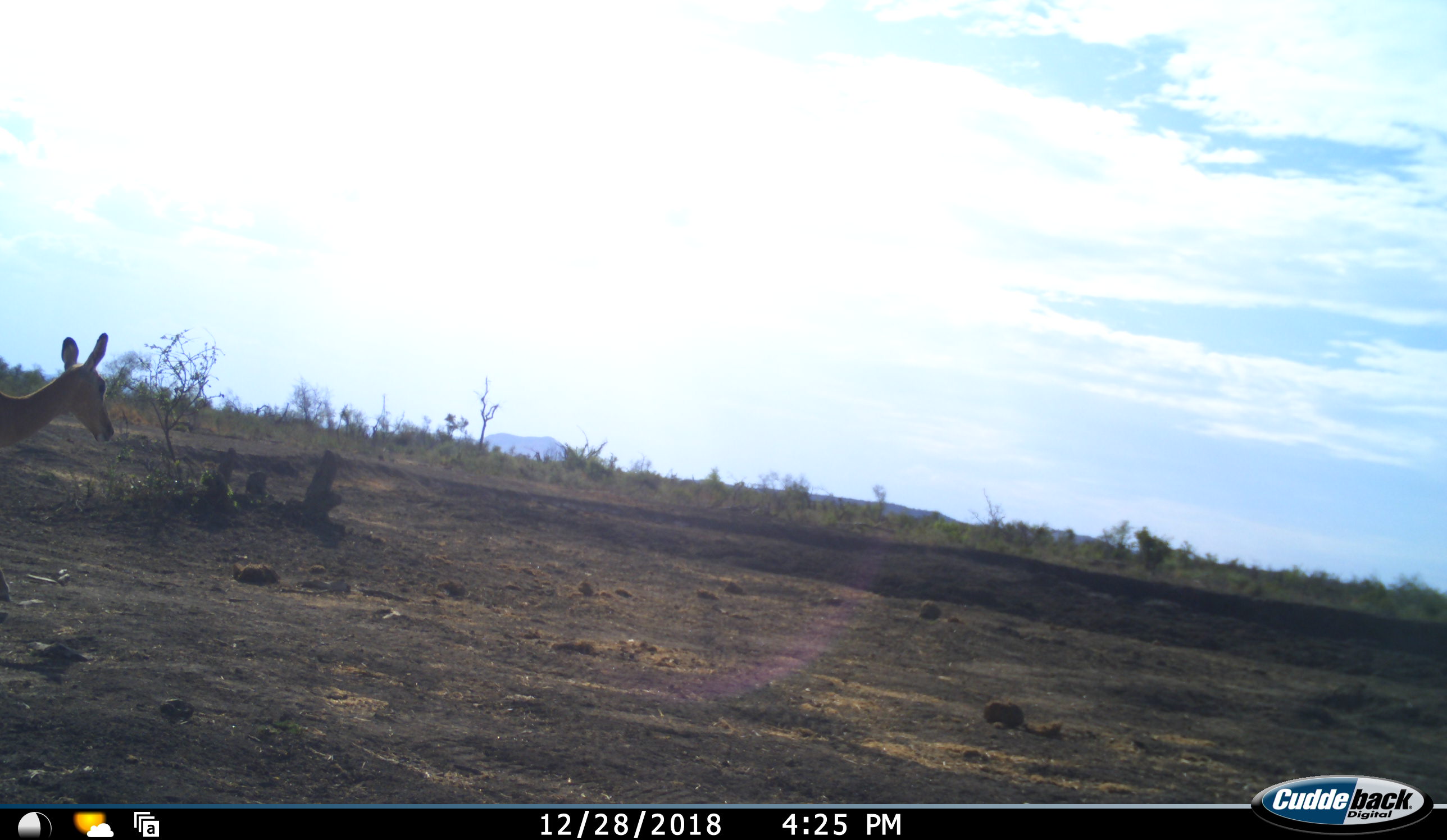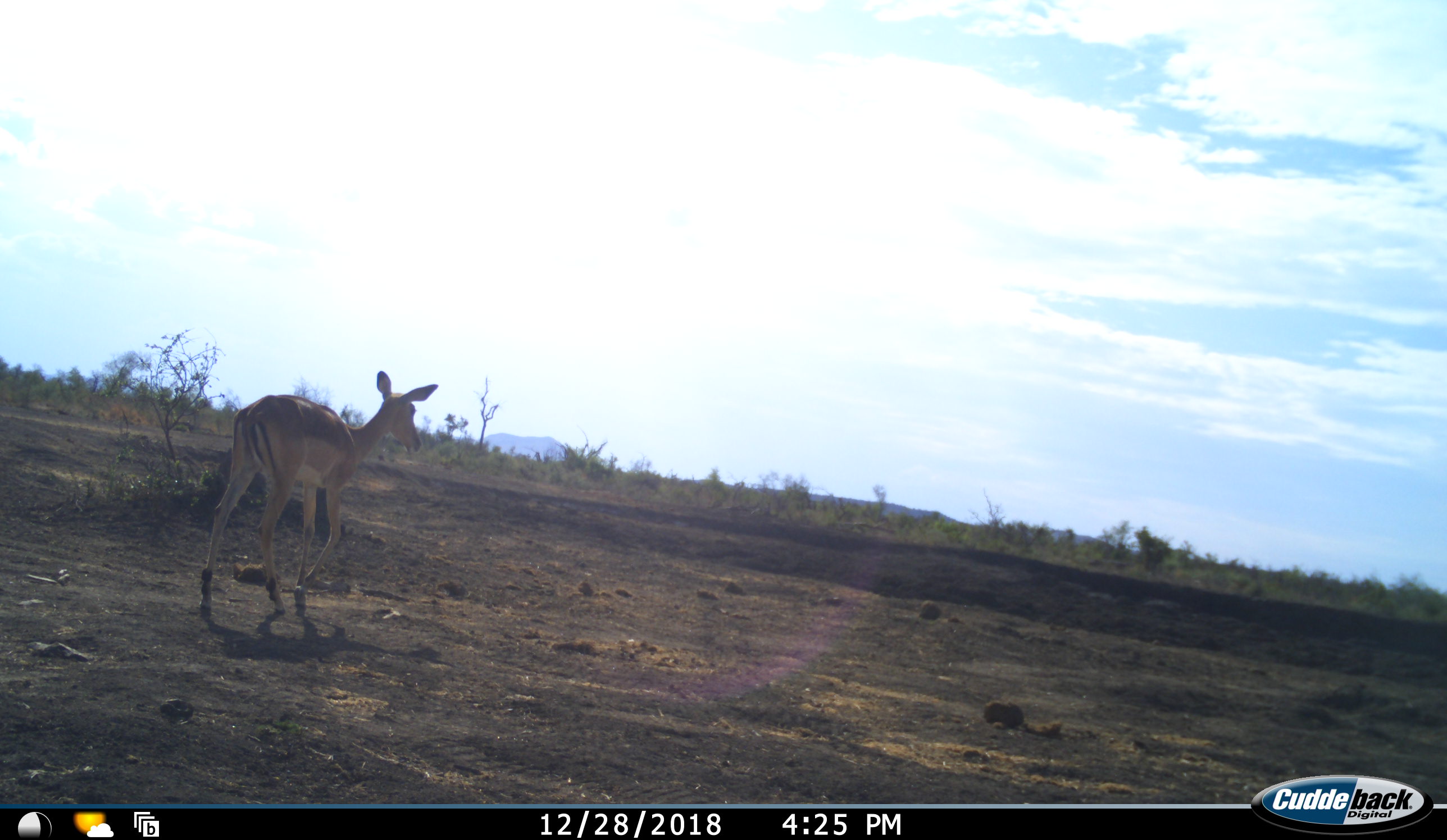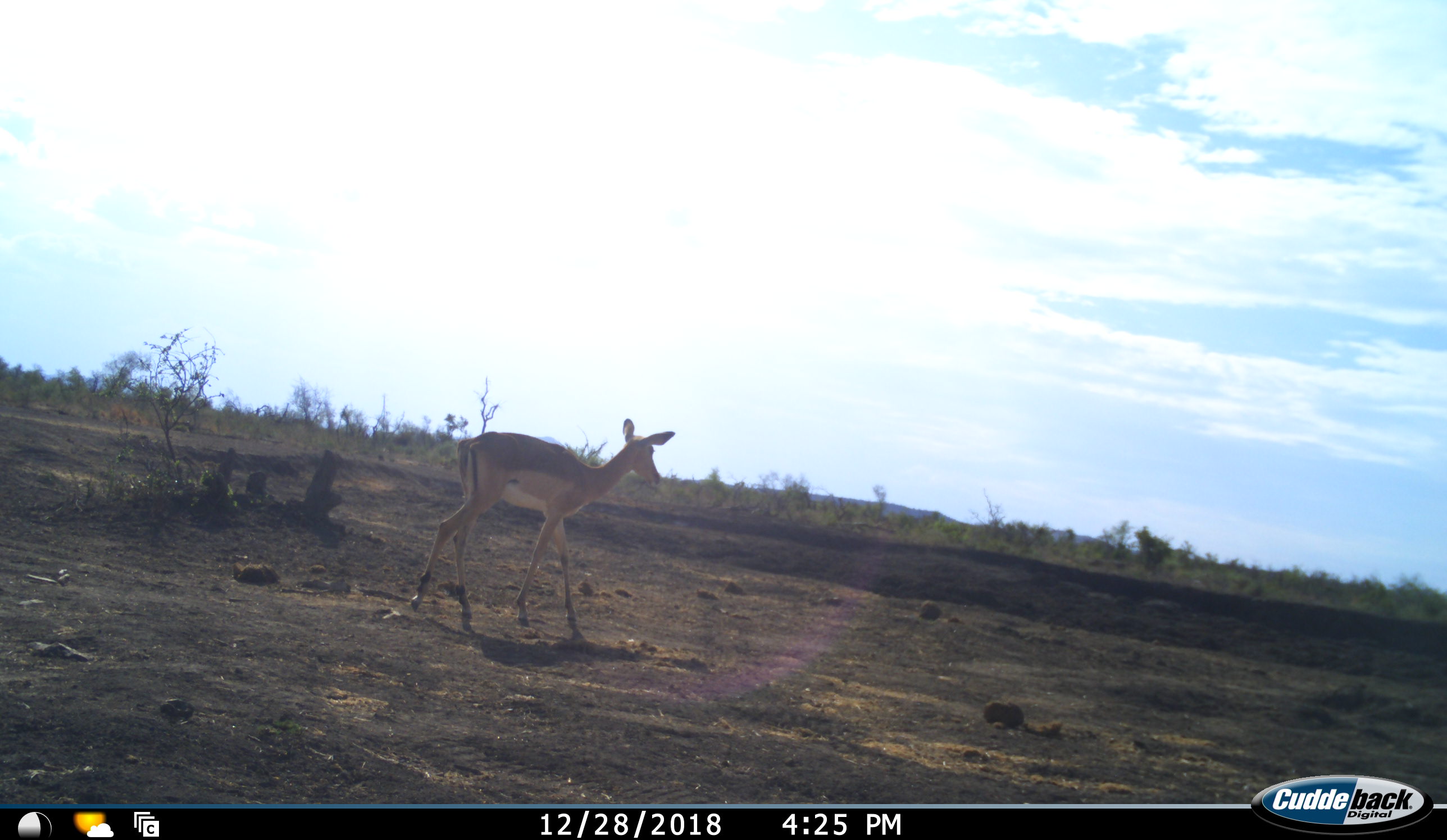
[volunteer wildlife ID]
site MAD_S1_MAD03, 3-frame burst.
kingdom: Animalia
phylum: Chordata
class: Mammalia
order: Artiodactyla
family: Bovidae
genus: Aepyceros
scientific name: Aepyceros melampus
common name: impala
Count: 1.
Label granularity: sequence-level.